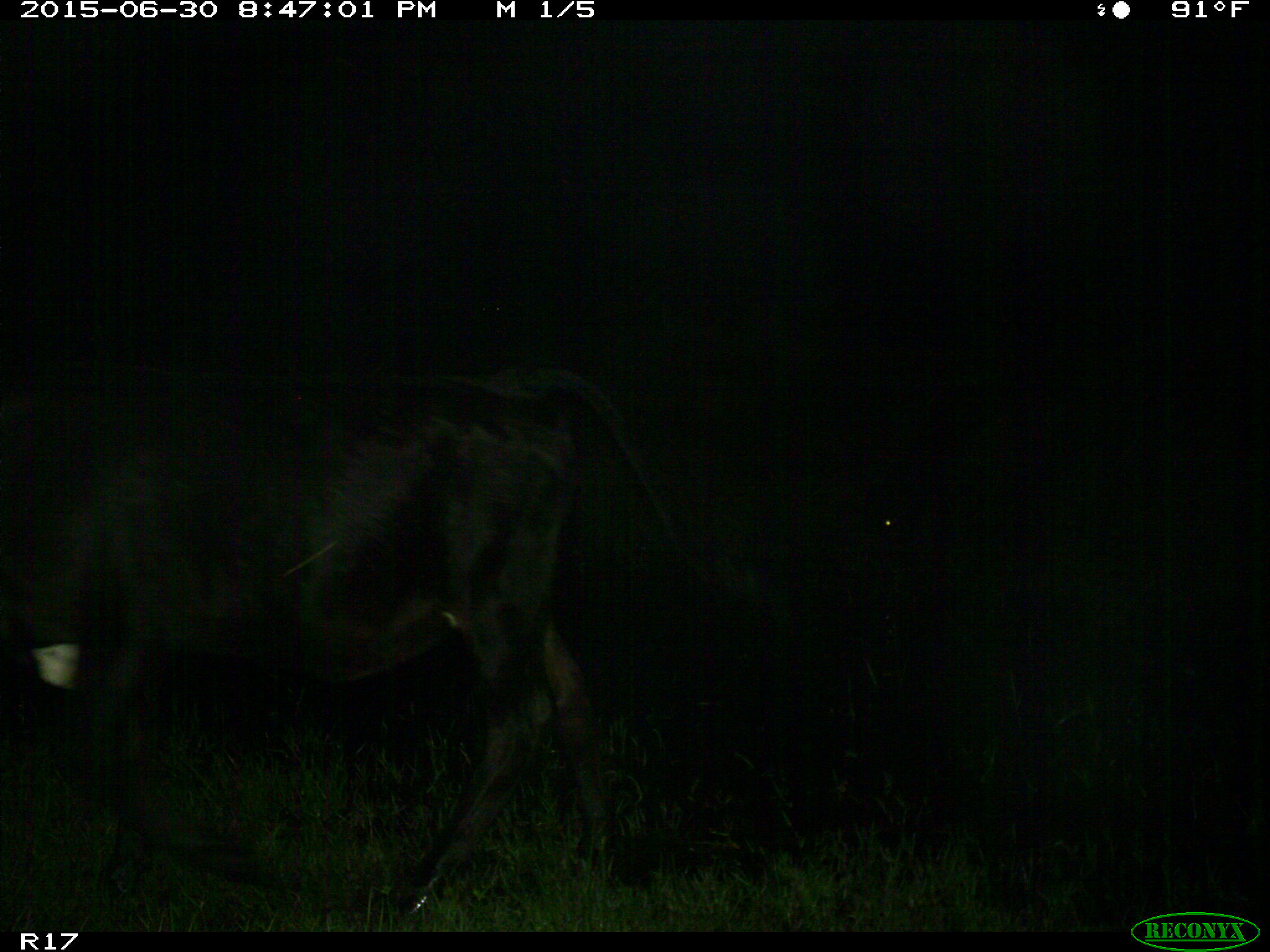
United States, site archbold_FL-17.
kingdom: Animalia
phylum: Chordata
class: Mammalia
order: Artiodactyla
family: Bovidae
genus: Bos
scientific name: Bos taurus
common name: domestic cow